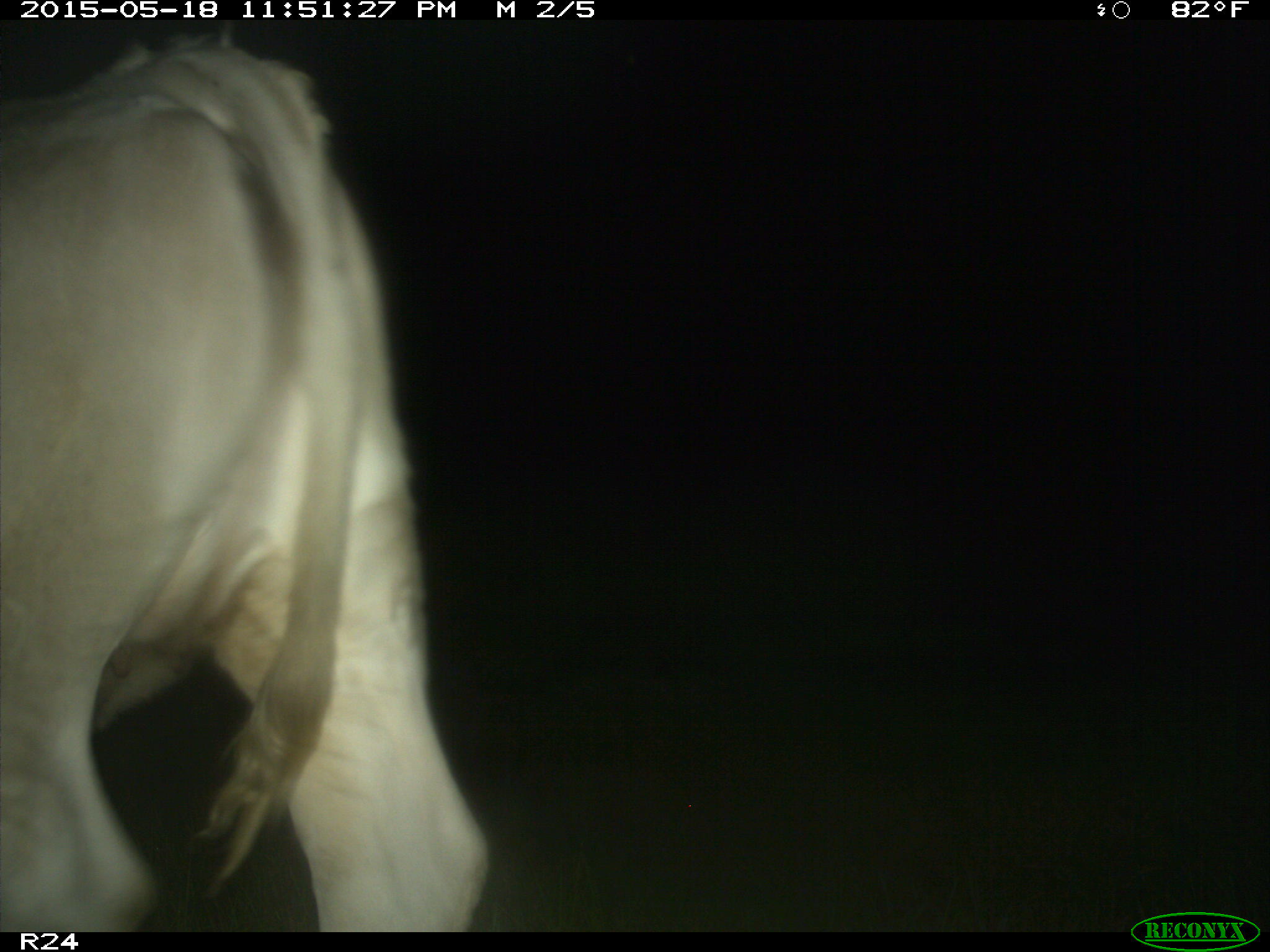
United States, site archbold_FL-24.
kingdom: Animalia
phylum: Chordata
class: Aves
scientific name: Aves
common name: birds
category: unidentified bird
Unidentified bird (birds) (Aves).